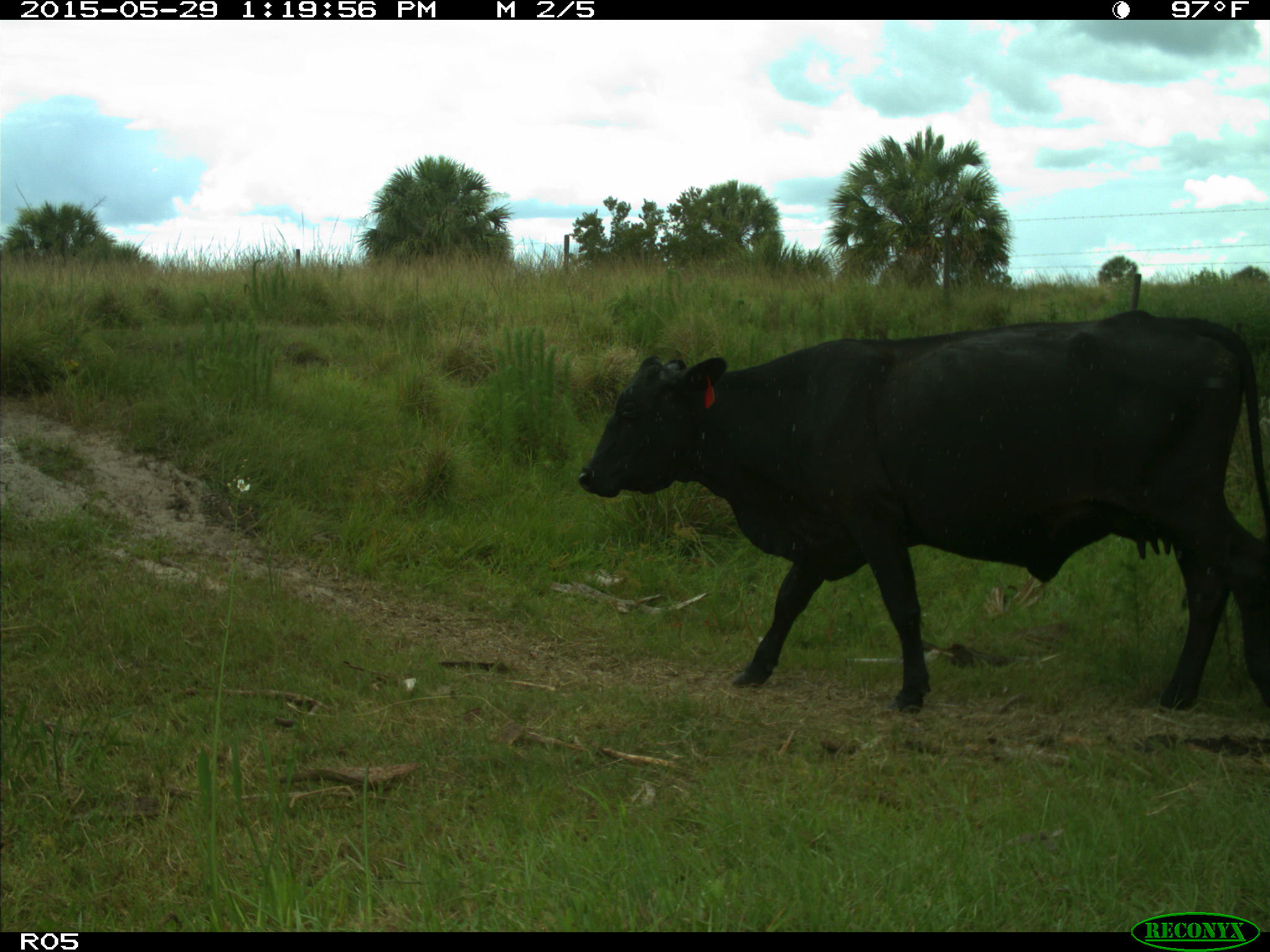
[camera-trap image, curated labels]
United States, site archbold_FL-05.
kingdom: Animalia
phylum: Chordata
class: Mammalia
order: Artiodactyla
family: Bovidae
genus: Bos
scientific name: Bos taurus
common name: domestic cow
Bos taurus (domestic cow).